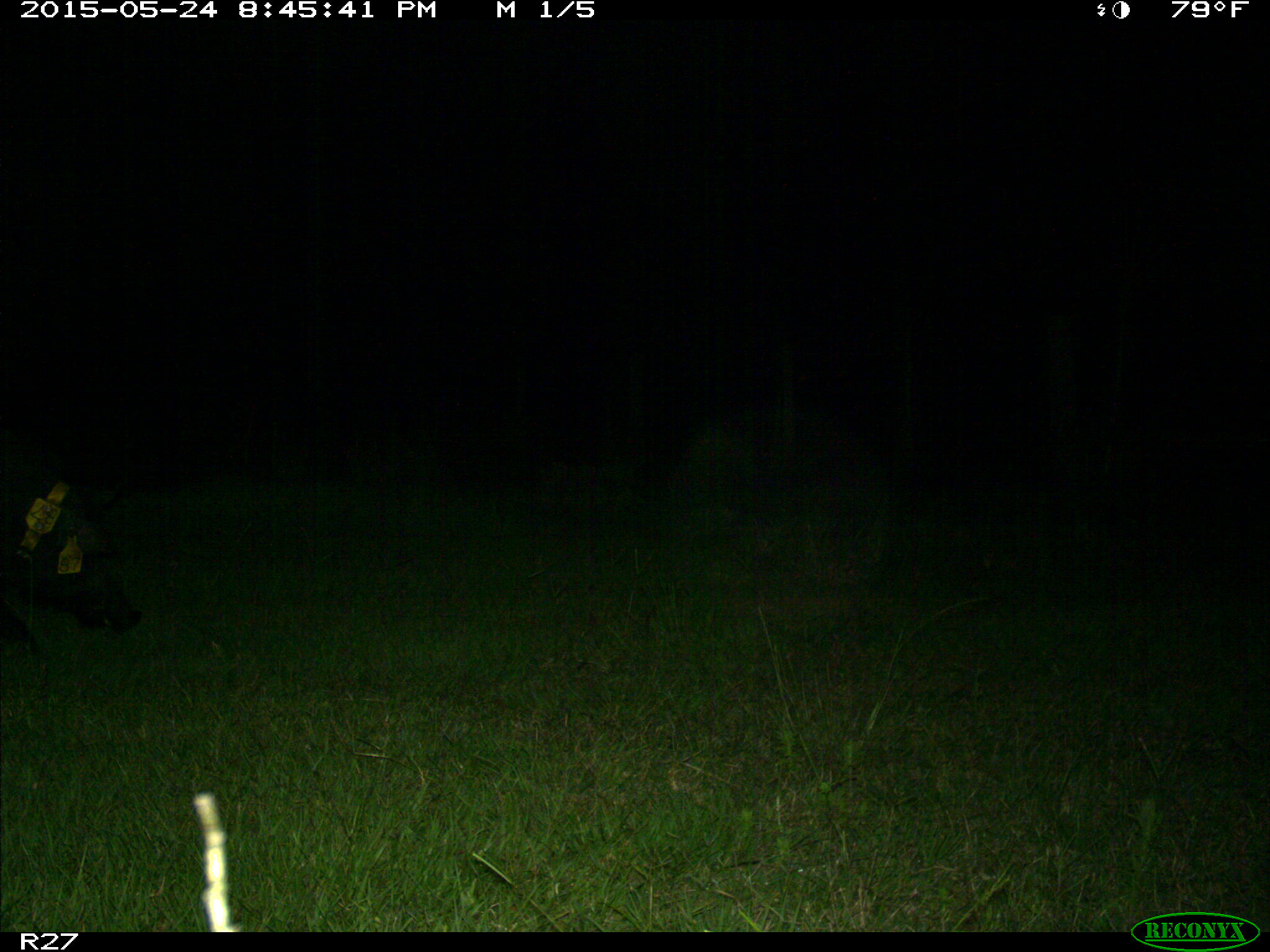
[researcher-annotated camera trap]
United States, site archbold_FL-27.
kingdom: Animalia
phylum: Chordata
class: Mammalia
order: Artiodactyla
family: Suidae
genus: Sus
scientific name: Sus scrofa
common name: wild boar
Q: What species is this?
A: Sus scrofa (wild boar).